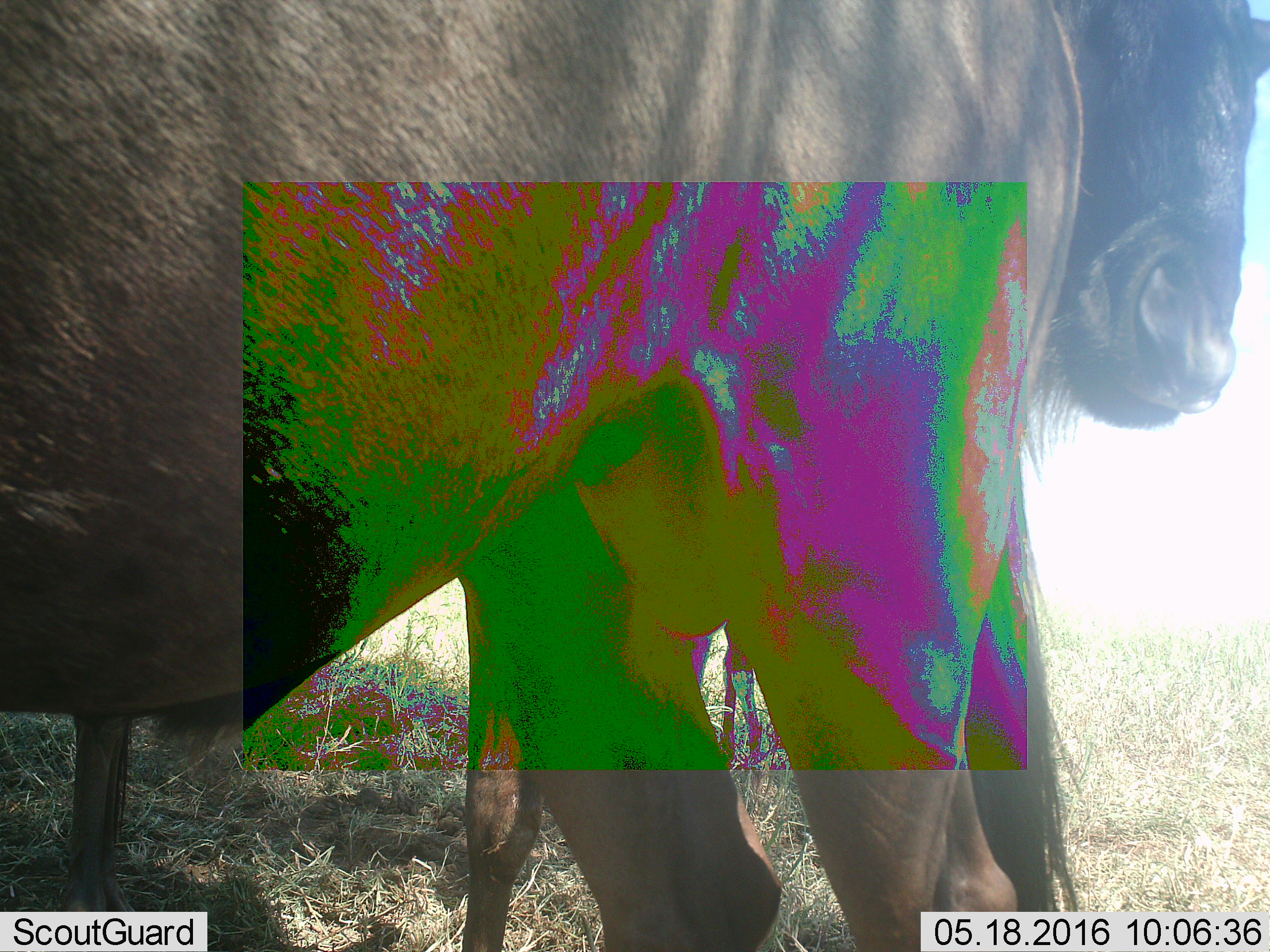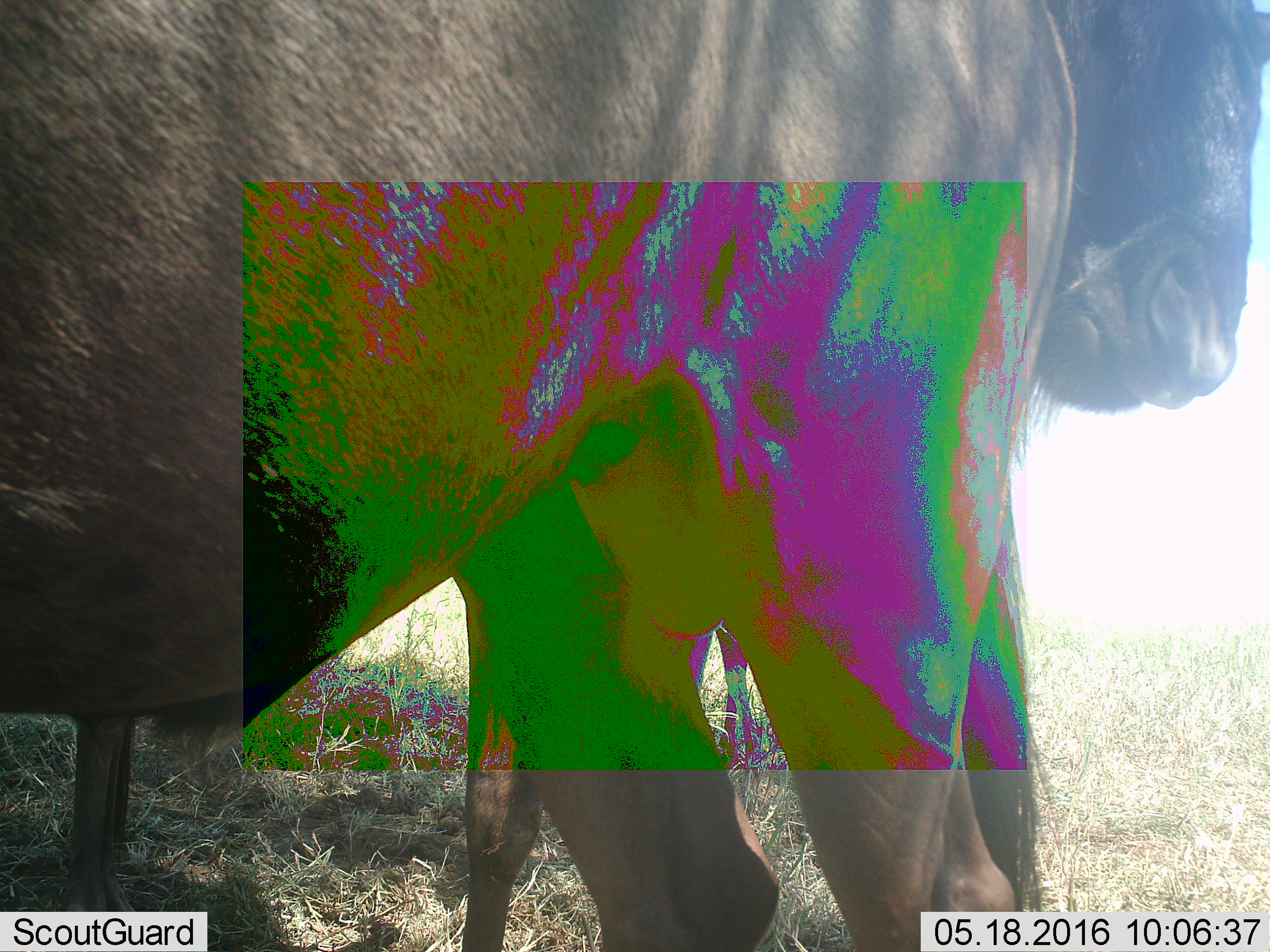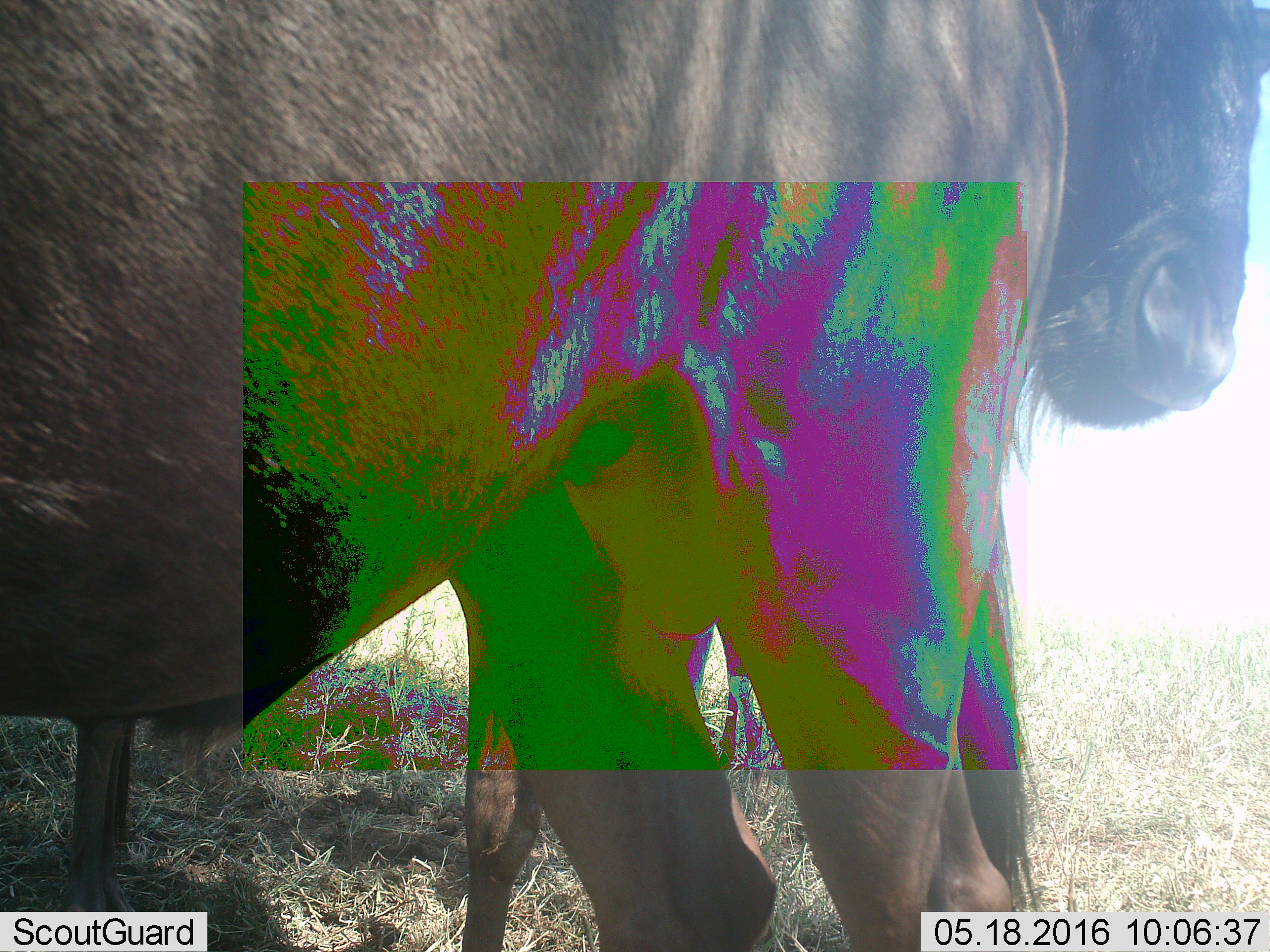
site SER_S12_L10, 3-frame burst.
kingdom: Animalia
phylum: Chordata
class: Mammalia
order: Artiodactyla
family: Bovidae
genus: Connochaetes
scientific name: Connochaetes taurinus taurinus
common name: blue wildebeest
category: wildebeestblue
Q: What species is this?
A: Wildebeestblue (blue wildebeest) (Connochaetes taurinus taurinus).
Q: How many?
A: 2.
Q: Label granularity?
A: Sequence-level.